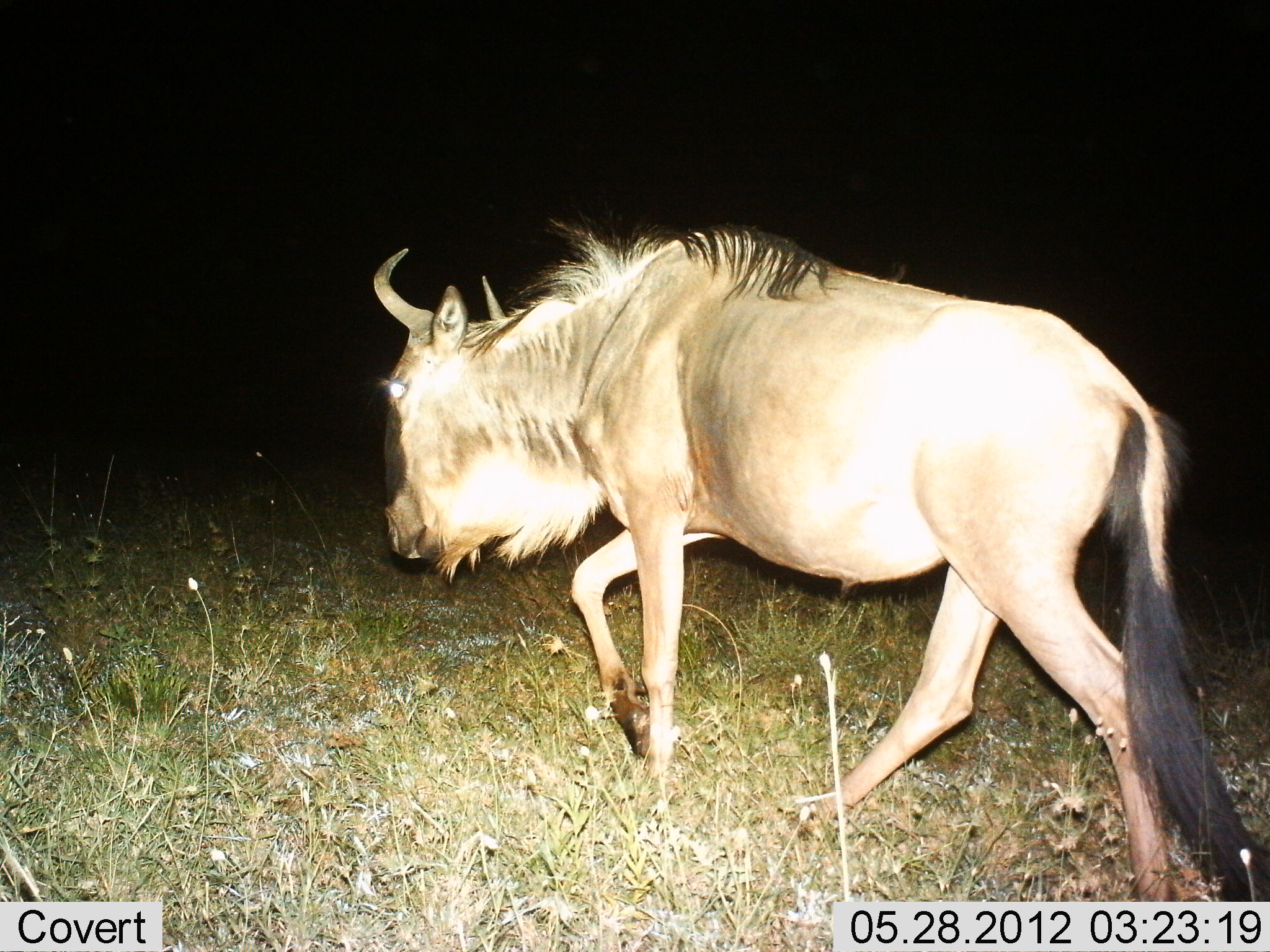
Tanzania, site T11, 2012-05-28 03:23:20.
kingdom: Animalia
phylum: Chordata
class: Mammalia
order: Artiodactyla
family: Bovidae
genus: Connochaetes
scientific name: Connochaetes taurinus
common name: blue wildebeest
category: wildebeest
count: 1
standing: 10%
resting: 0%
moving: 100%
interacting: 0%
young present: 0%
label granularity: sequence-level